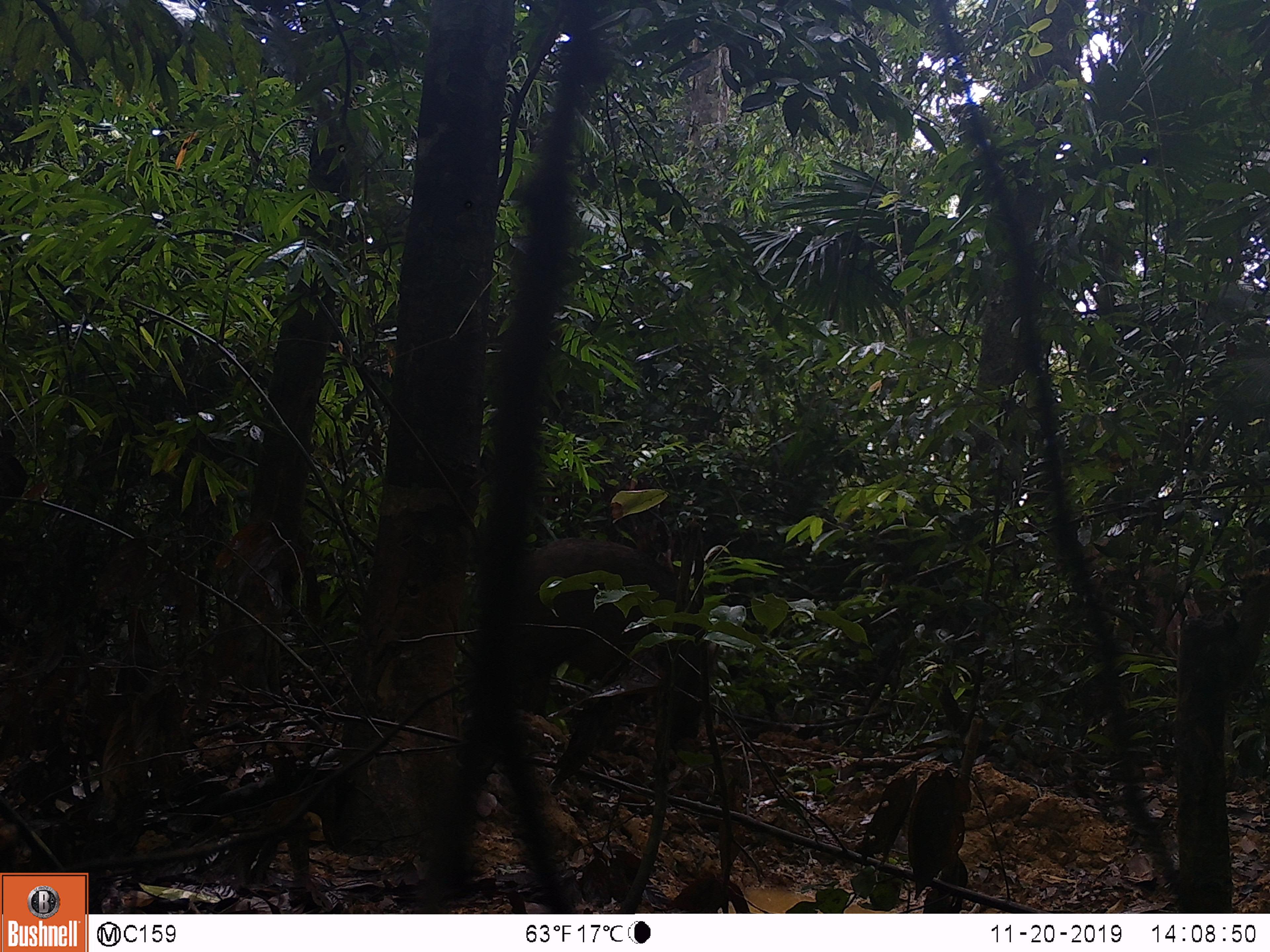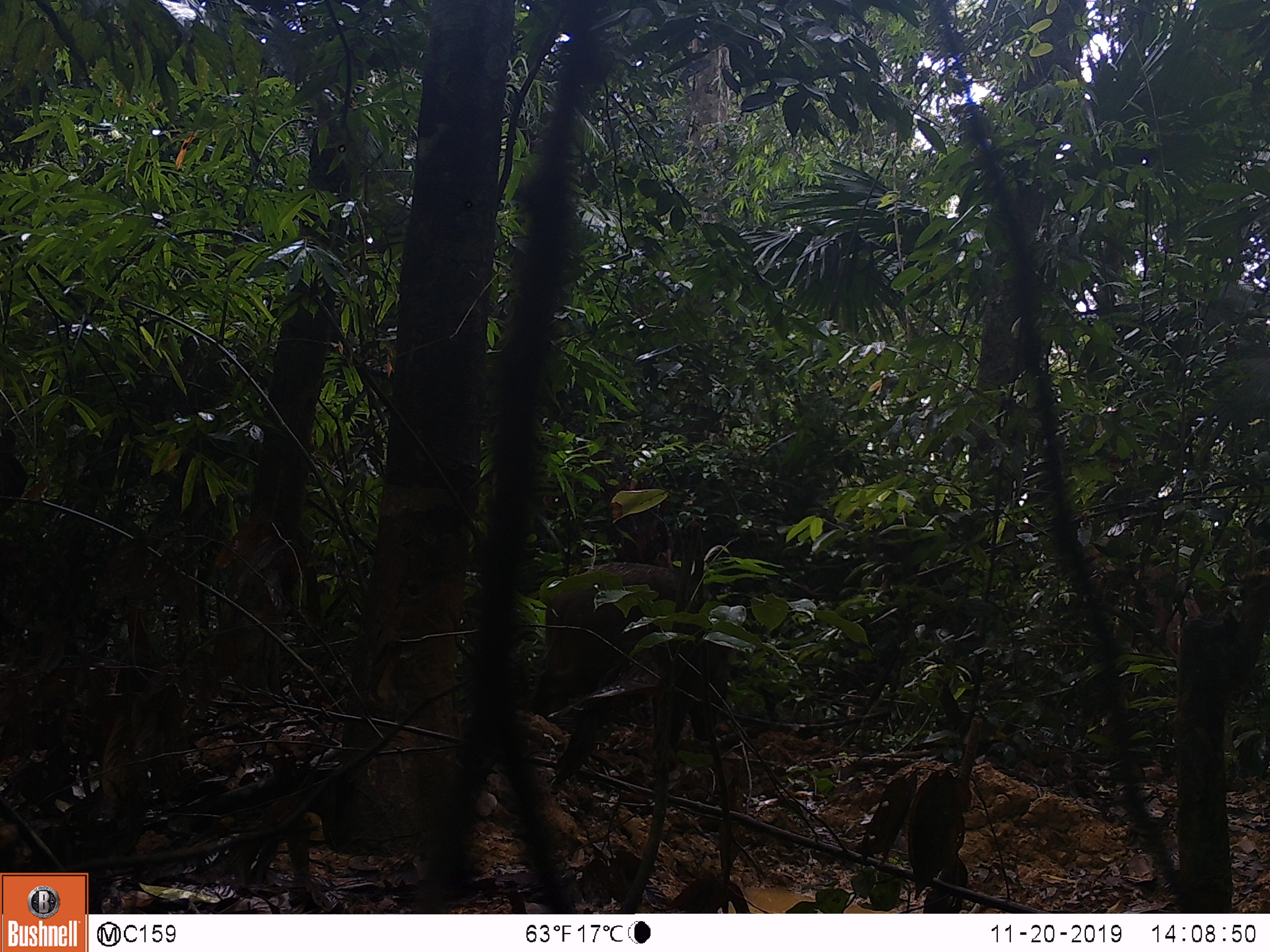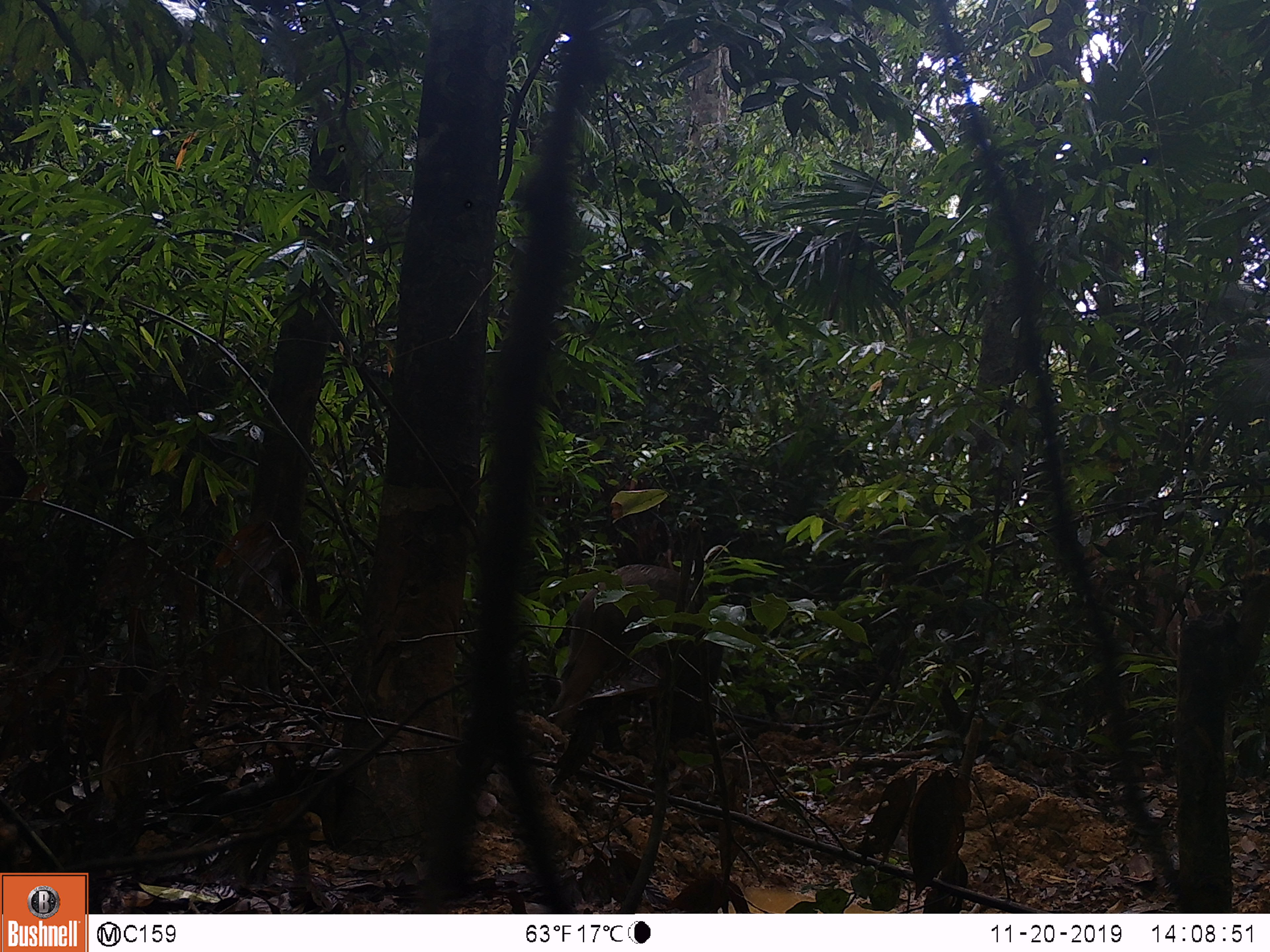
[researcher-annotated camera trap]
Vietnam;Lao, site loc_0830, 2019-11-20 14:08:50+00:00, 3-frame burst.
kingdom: Animalia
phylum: Chordata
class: Mammalia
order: Artiodactyla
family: Suidae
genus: Sus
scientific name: Sus scrofa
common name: eurasian wild pig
Eurasian wild pig (Sus scrofa). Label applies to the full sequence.